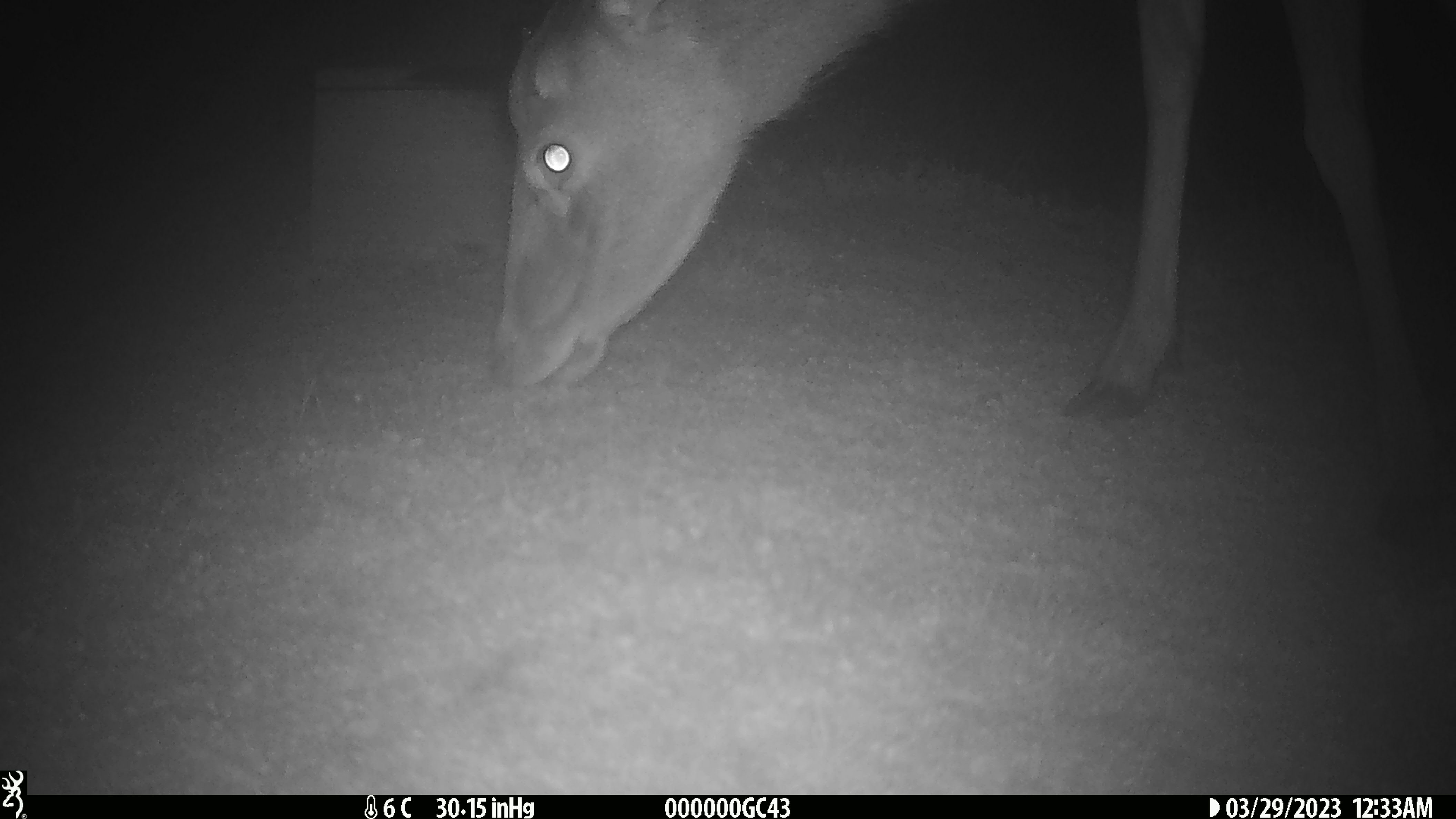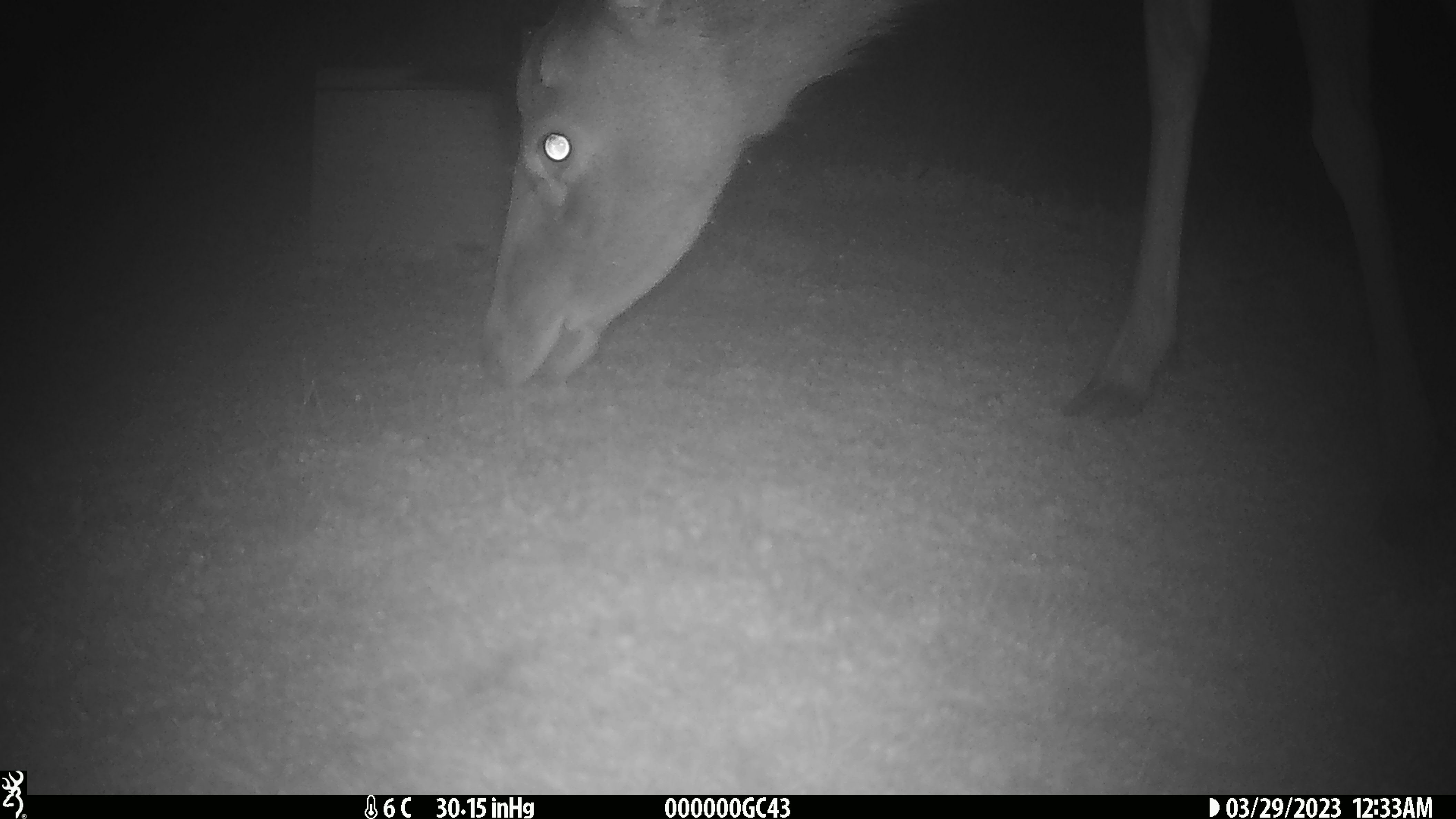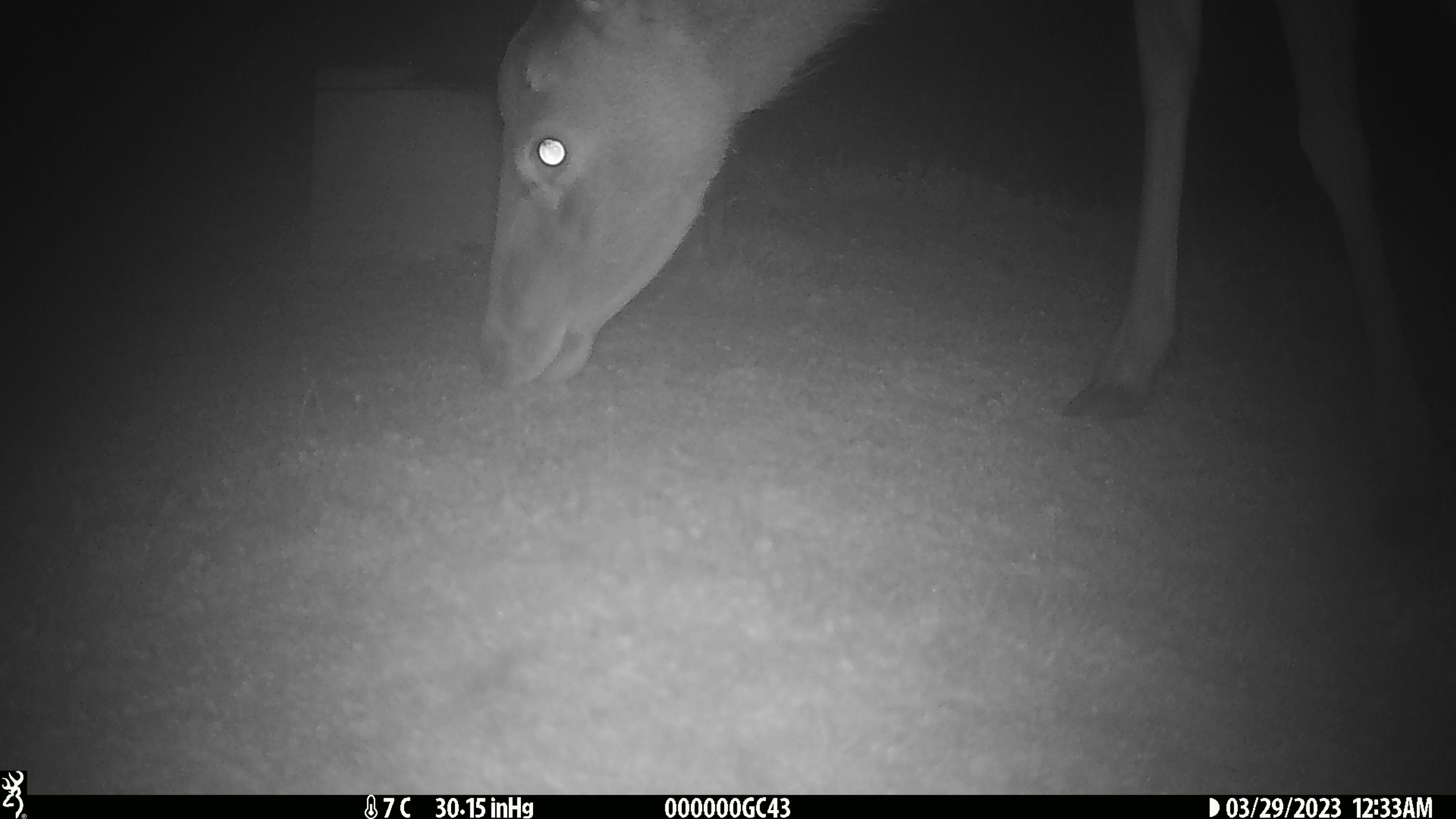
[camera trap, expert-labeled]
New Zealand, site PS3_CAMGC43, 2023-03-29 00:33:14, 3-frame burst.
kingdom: Animalia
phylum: Chordata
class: Mammalia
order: Artiodactyla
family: Cervidae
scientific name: Cervidae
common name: deer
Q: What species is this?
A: Deer (Cervidae).